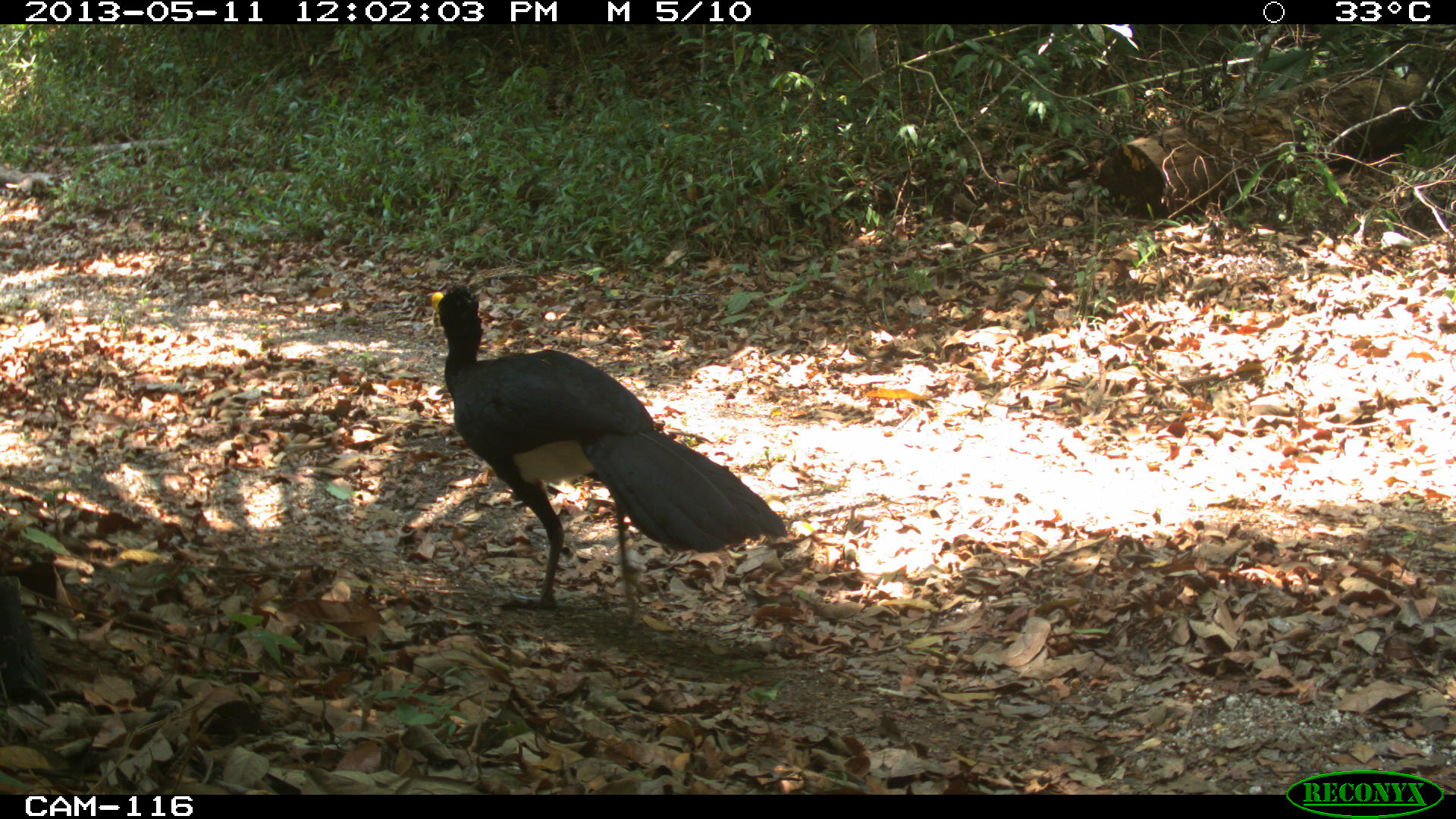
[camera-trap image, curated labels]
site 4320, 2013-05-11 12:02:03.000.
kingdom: Animalia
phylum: Chordata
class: Aves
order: Galliformes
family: Cracidae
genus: Crax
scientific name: Crax rubra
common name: great curassow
Crax rubra (great curassow), count 1, sex female.